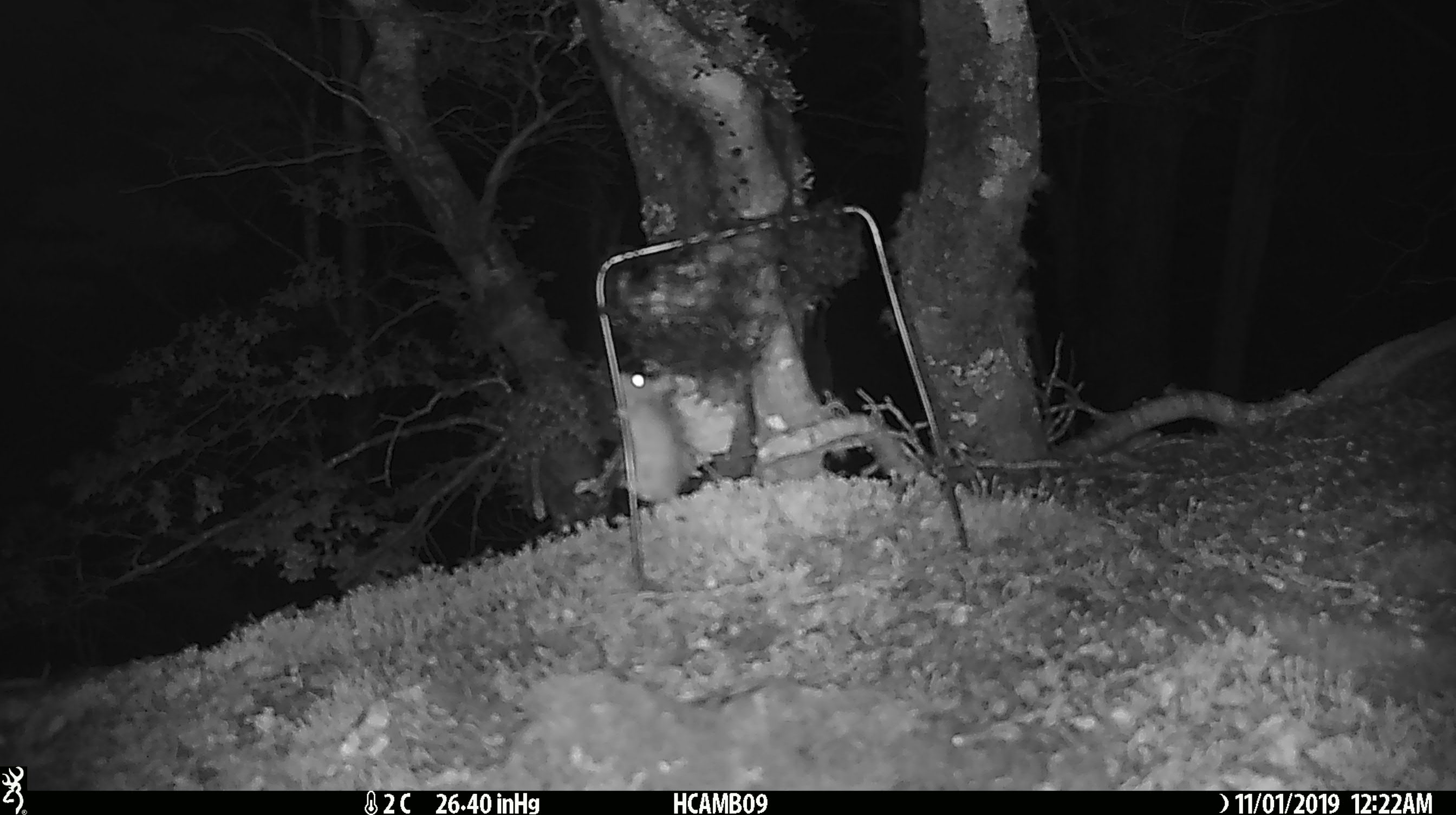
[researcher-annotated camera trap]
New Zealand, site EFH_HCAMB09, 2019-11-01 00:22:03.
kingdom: Animalia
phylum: Chordata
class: Mammalia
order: Rodentia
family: Muridae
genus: Mus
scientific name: Mus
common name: mouse